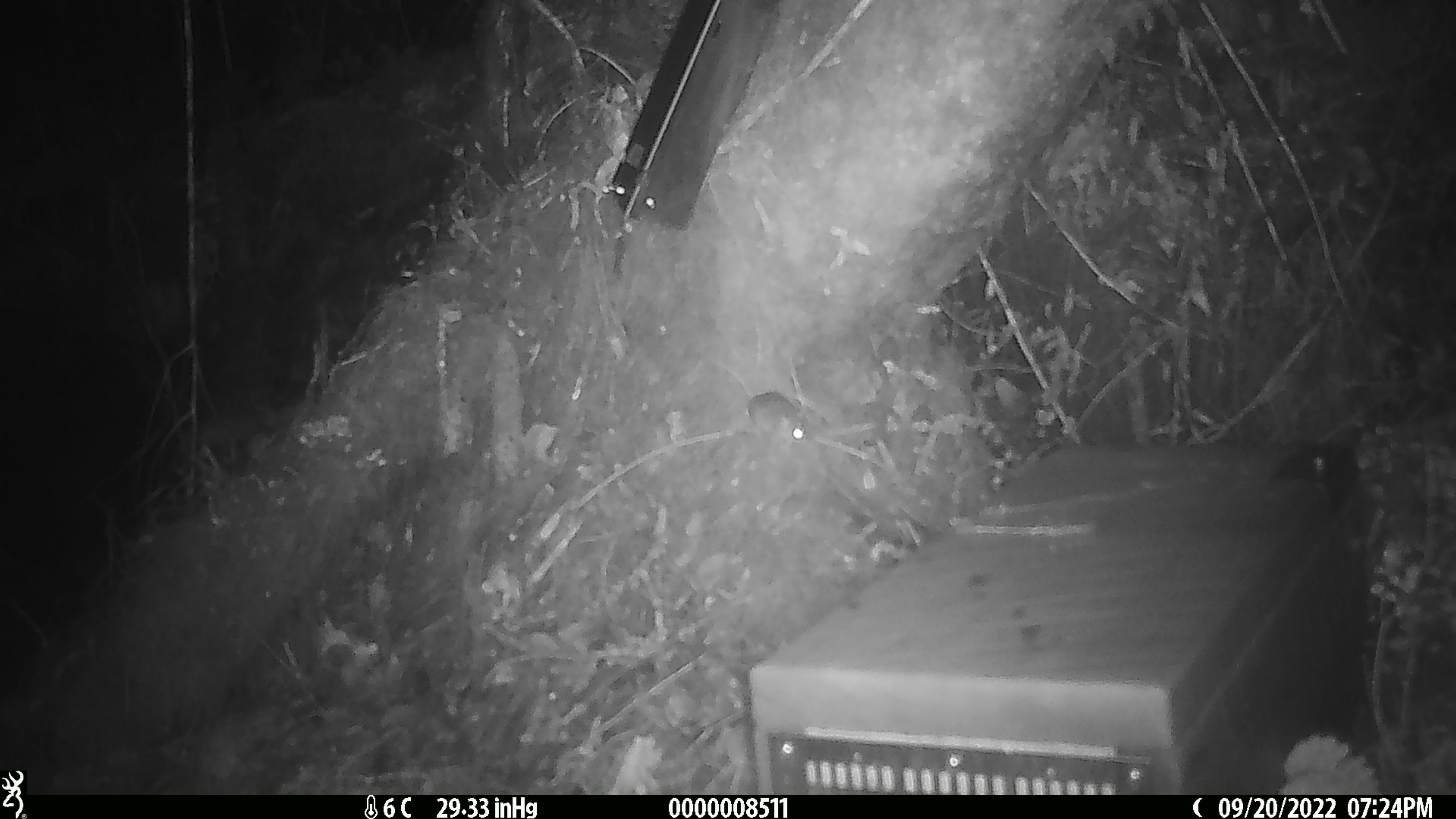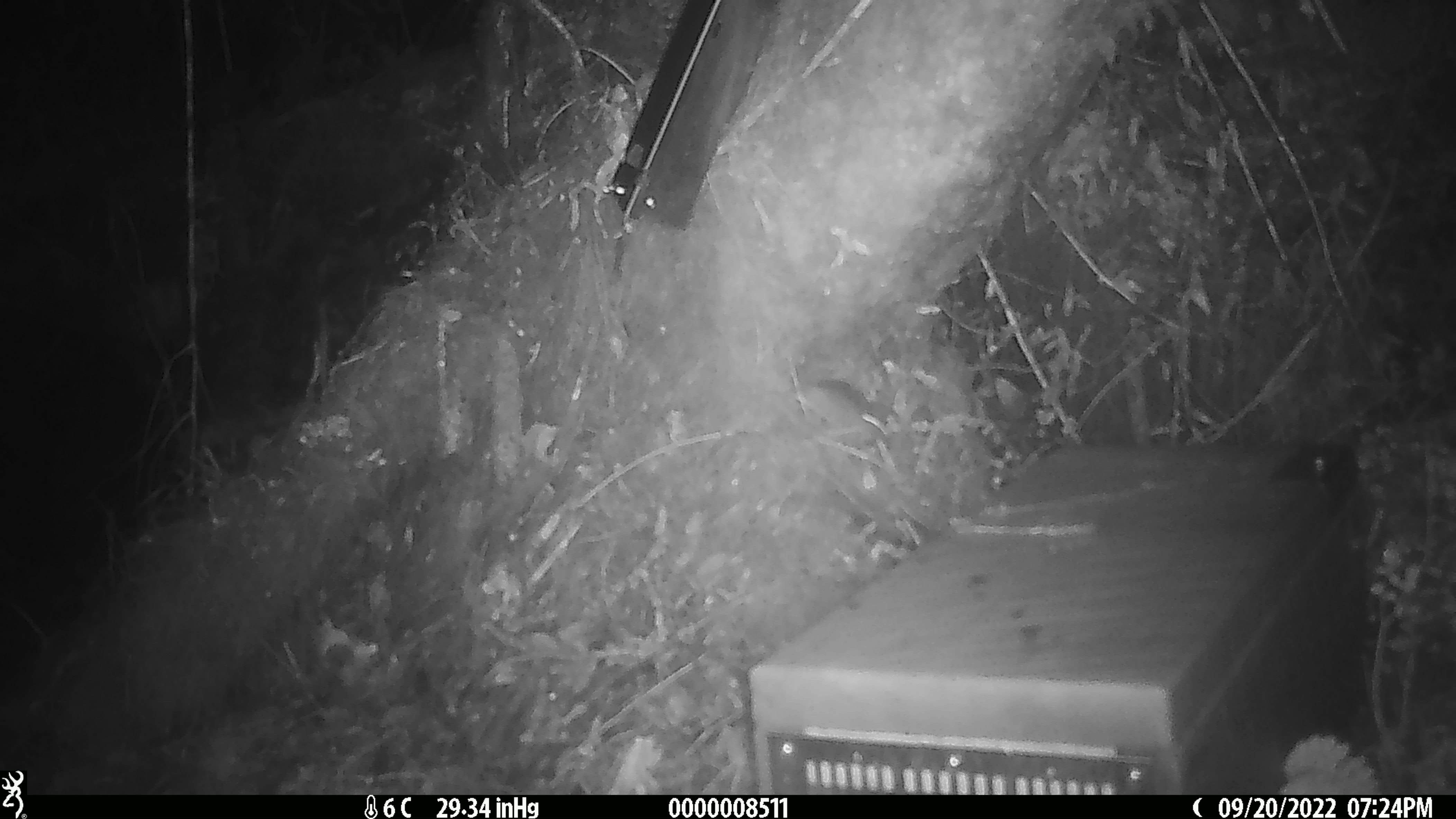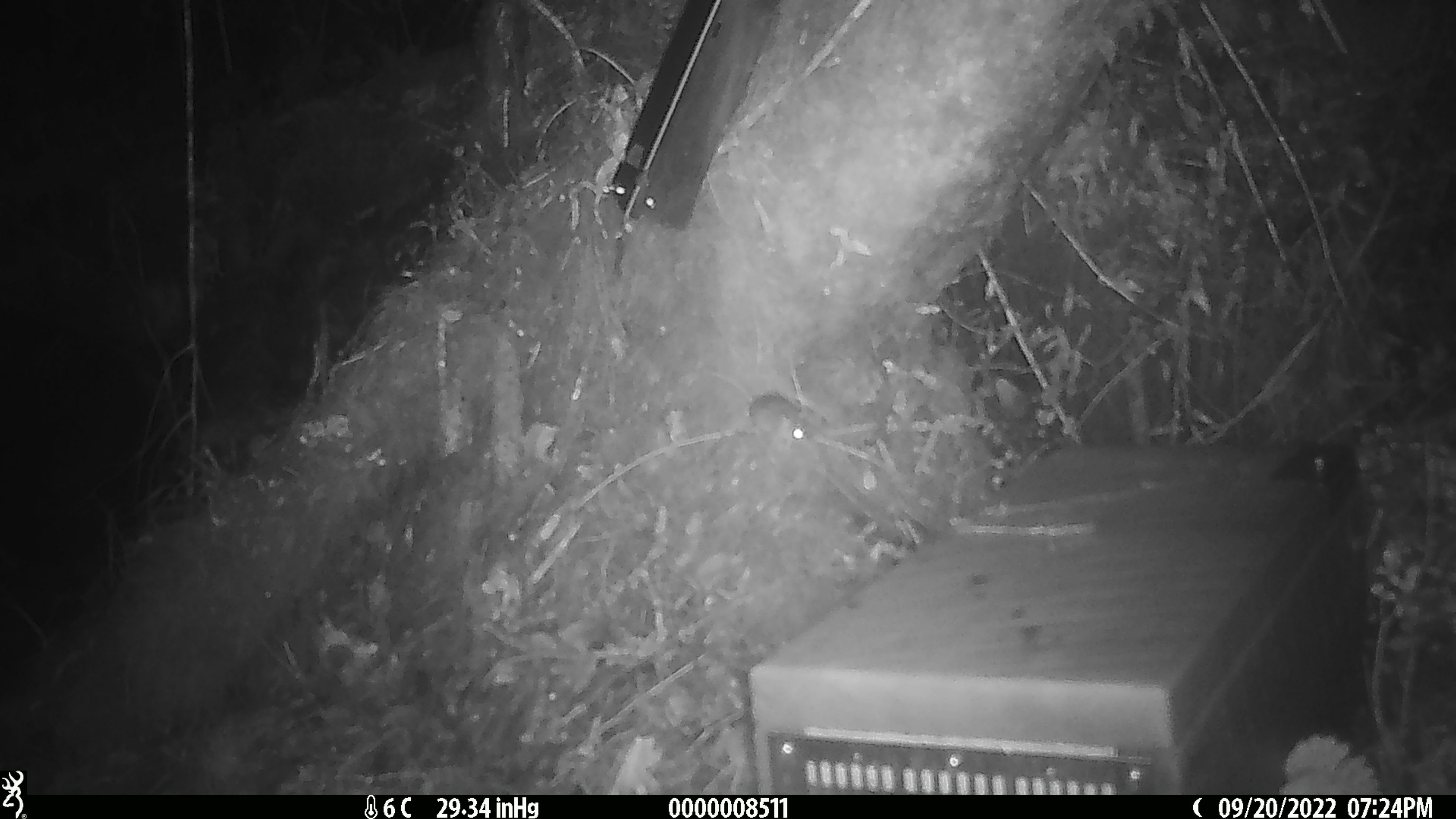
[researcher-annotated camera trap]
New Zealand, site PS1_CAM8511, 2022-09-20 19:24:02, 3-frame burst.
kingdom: Animalia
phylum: Chordata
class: Mammalia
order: Rodentia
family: Muridae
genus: Mus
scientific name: Mus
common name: mouse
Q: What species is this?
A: Mouse (Mus).